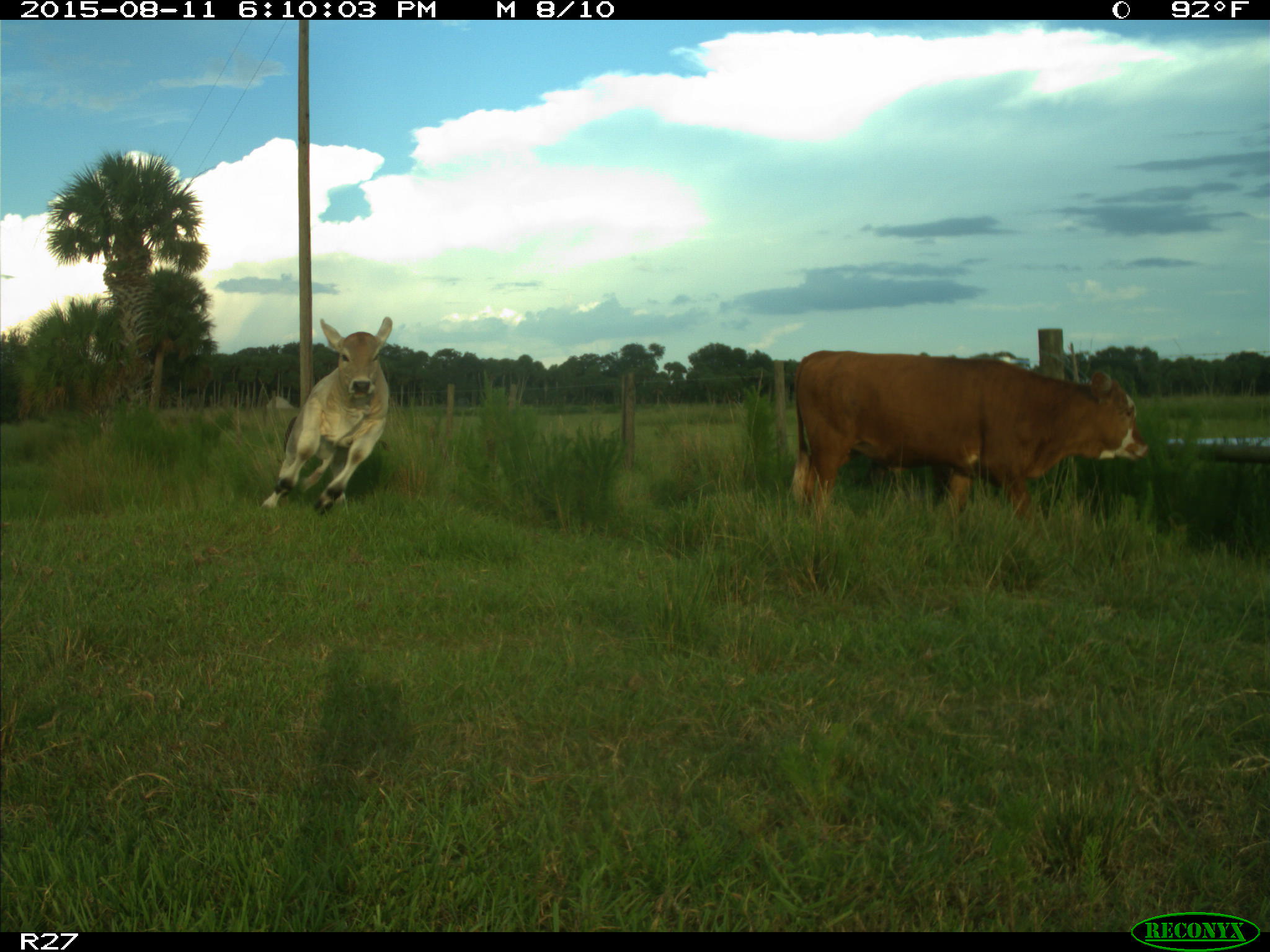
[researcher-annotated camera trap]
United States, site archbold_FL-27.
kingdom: Animalia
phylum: Chordata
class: Mammalia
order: Artiodactyla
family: Bovidae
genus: Bos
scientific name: Bos taurus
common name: domestic cow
Bos taurus (domestic cow).